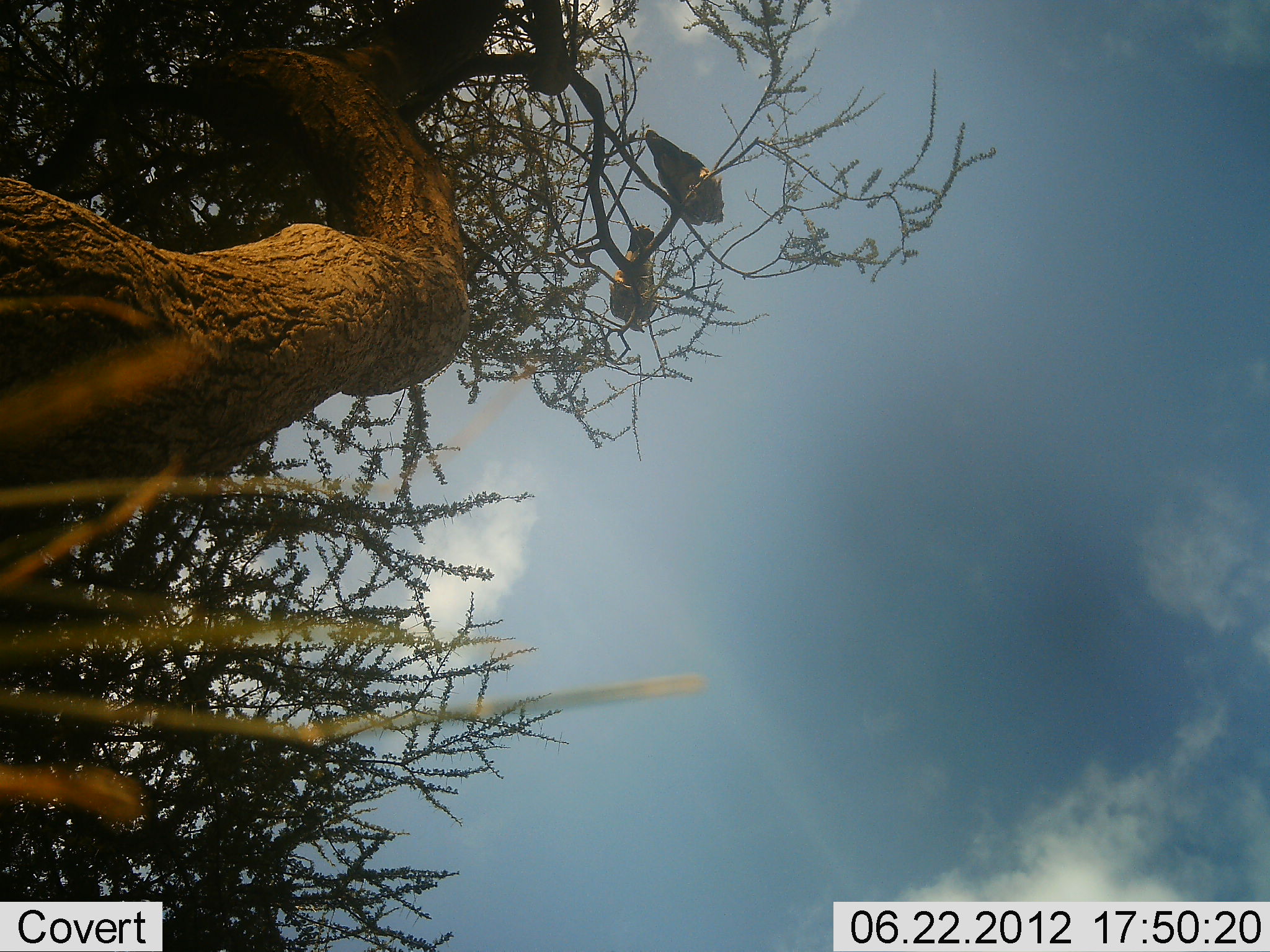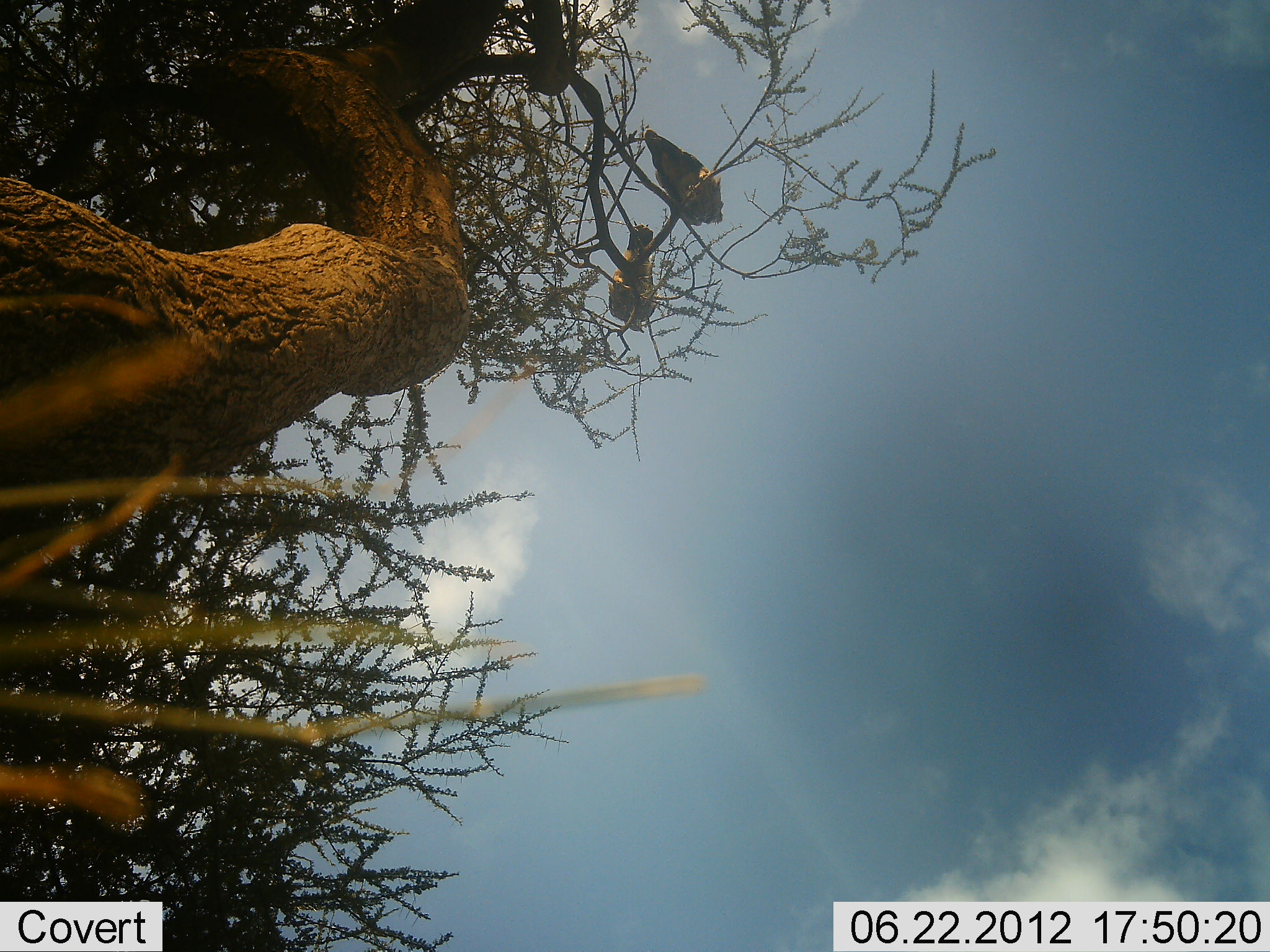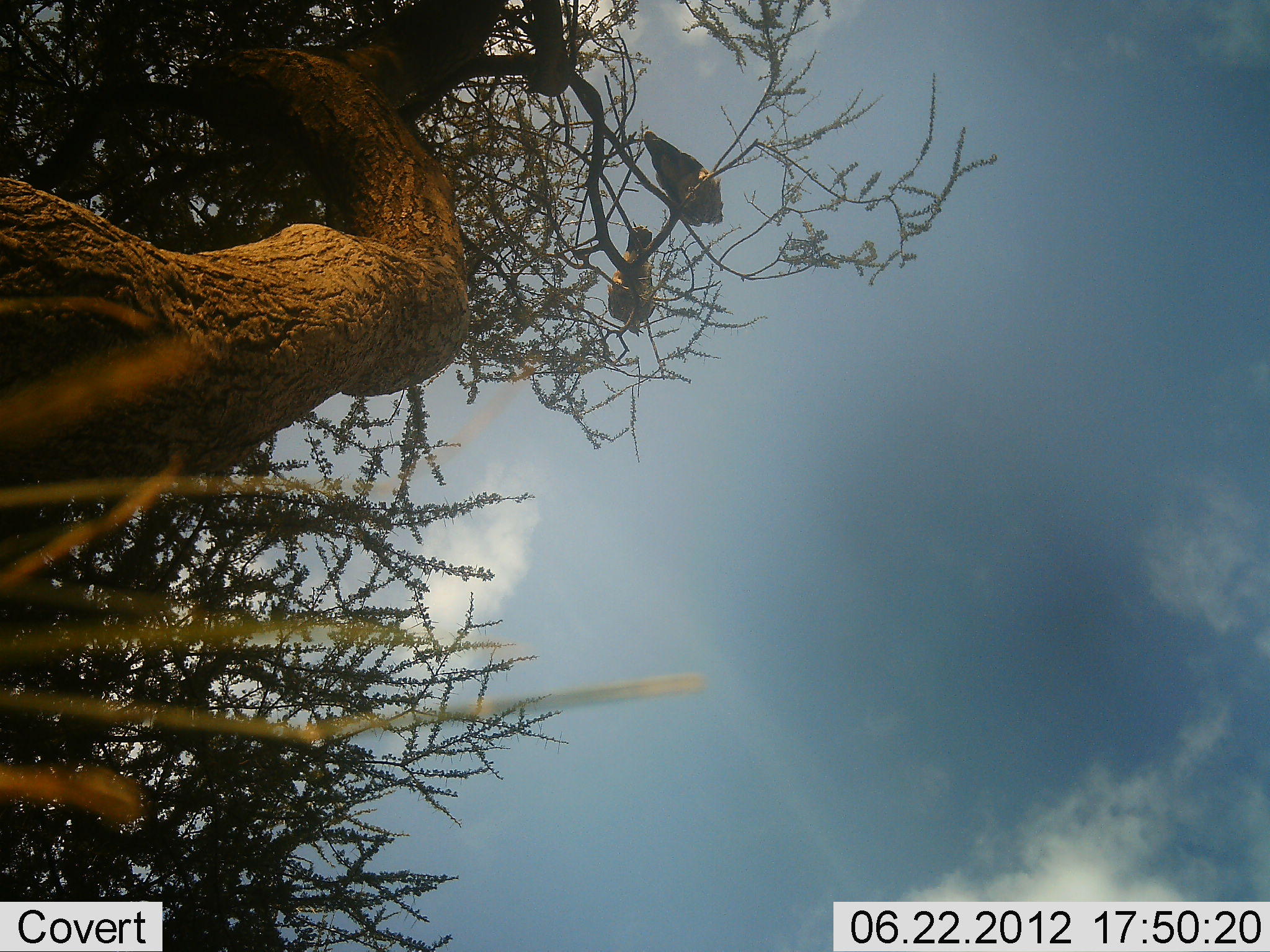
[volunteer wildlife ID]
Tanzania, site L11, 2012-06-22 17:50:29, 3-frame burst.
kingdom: Animalia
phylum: Chordata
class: Aves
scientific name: Aves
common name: bird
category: otherbird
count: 2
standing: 10%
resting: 90%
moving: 0%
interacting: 0%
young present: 0%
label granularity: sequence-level